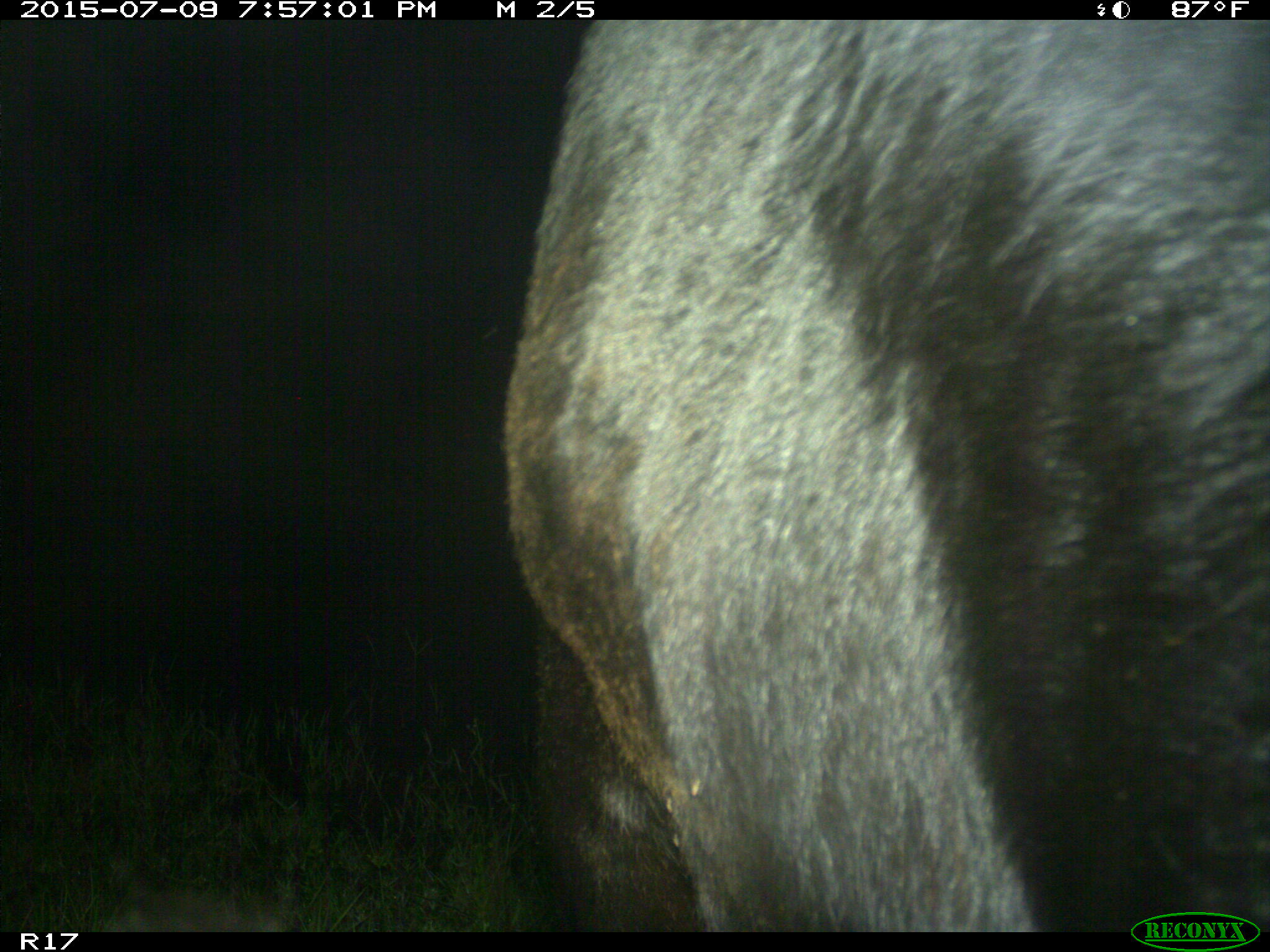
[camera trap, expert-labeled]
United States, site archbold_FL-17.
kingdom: Animalia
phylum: Chordata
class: Mammalia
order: Artiodactyla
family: Bovidae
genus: Bos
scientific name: Bos taurus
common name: domestic cow